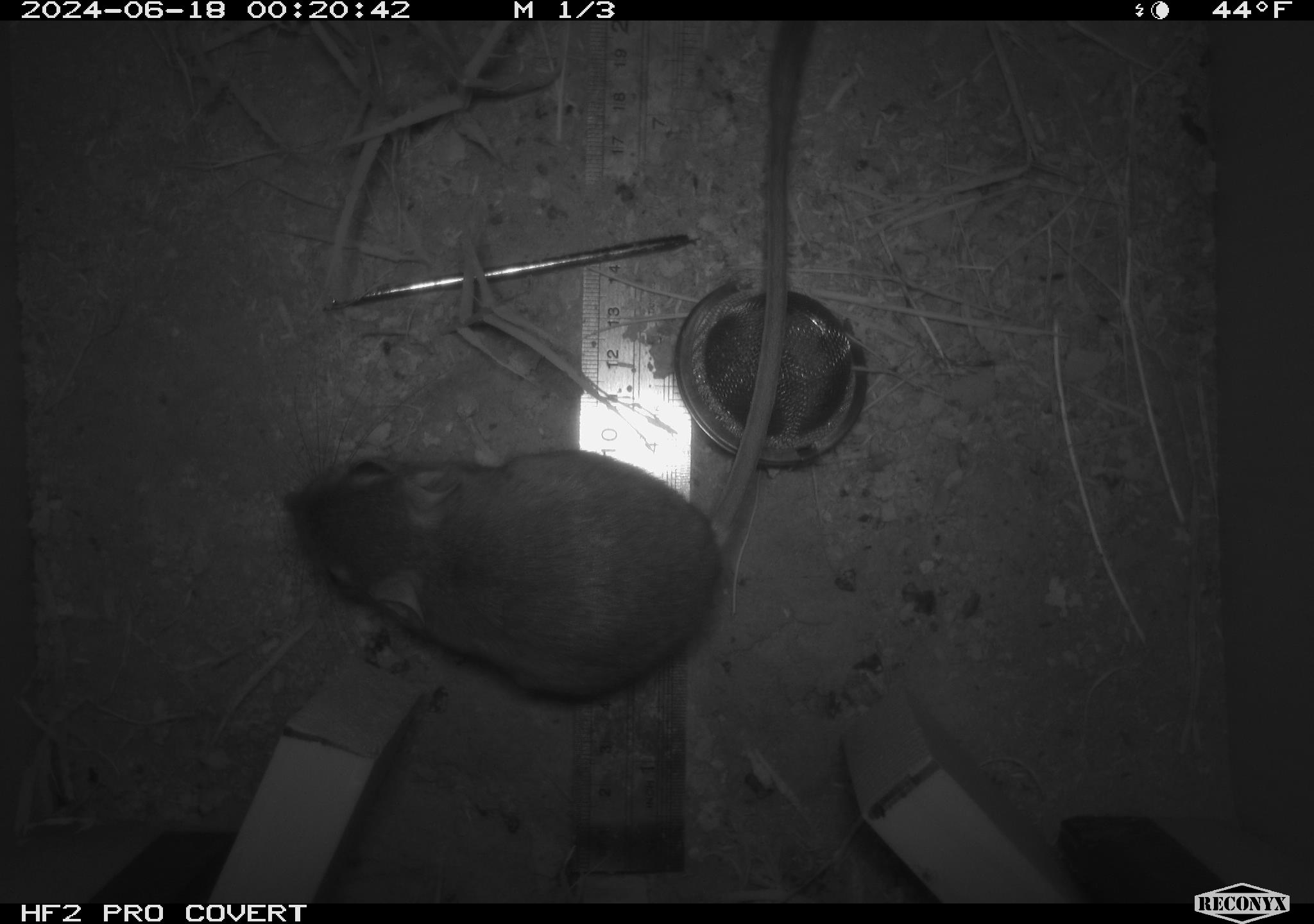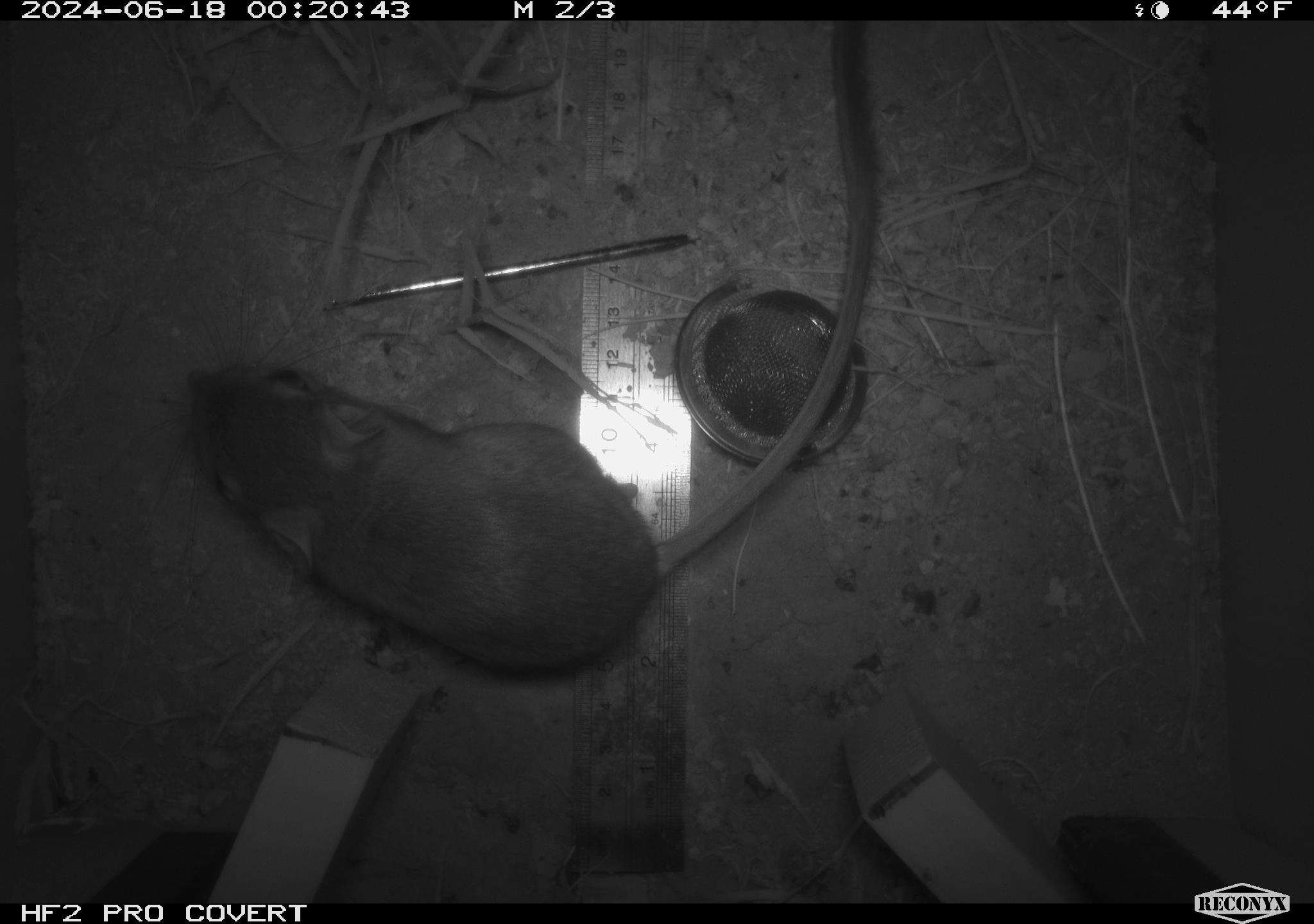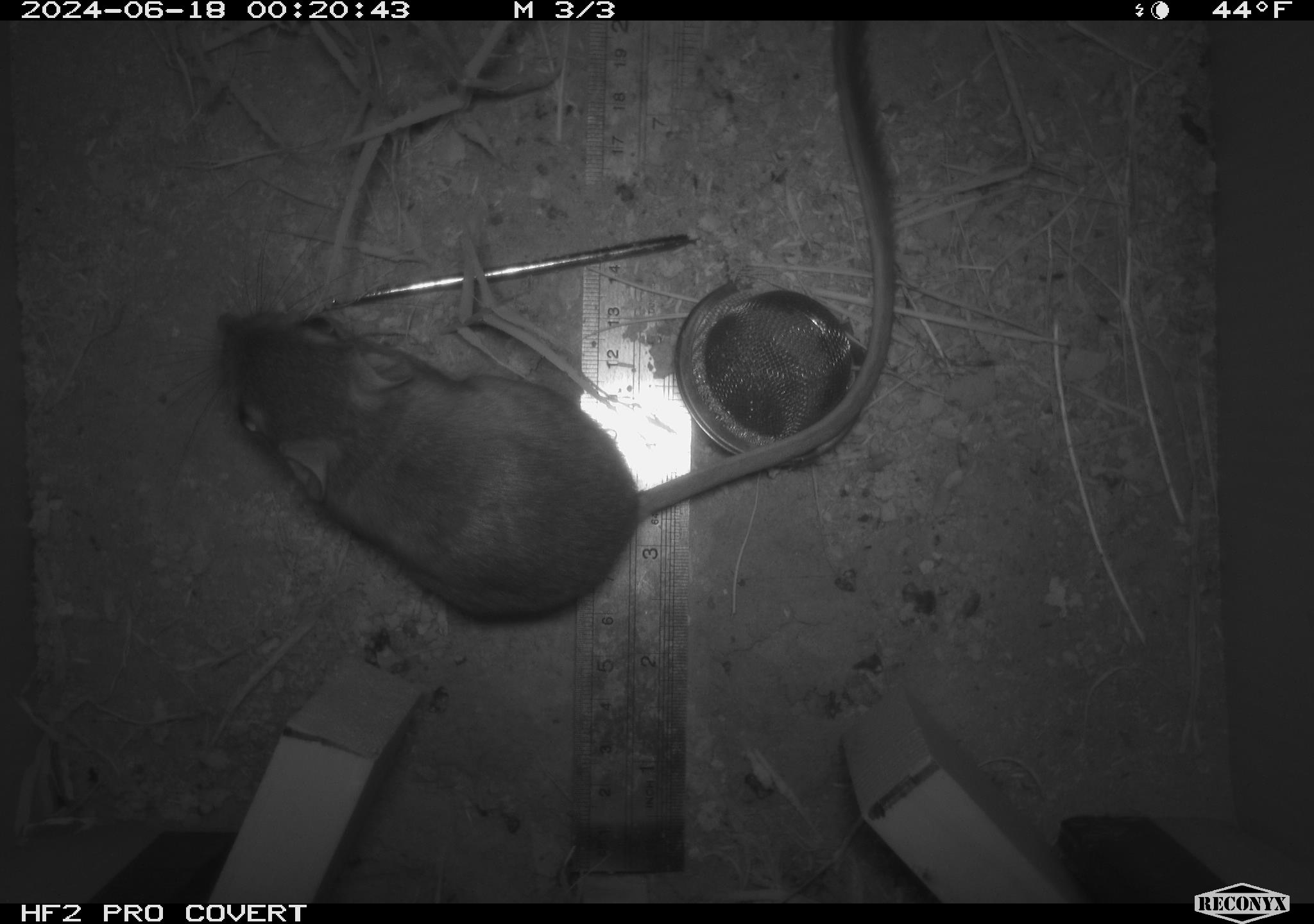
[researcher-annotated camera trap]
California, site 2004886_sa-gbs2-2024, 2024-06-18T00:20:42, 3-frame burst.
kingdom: Animalia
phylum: Chordata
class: Mammalia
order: Rodentia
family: Heteromyidae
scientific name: Heteromyidae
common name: kangaroo rats and pocket mice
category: heteromyidae family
Heteromyidae family (kangaroo rats and pocket mice) (Heteromyidae).